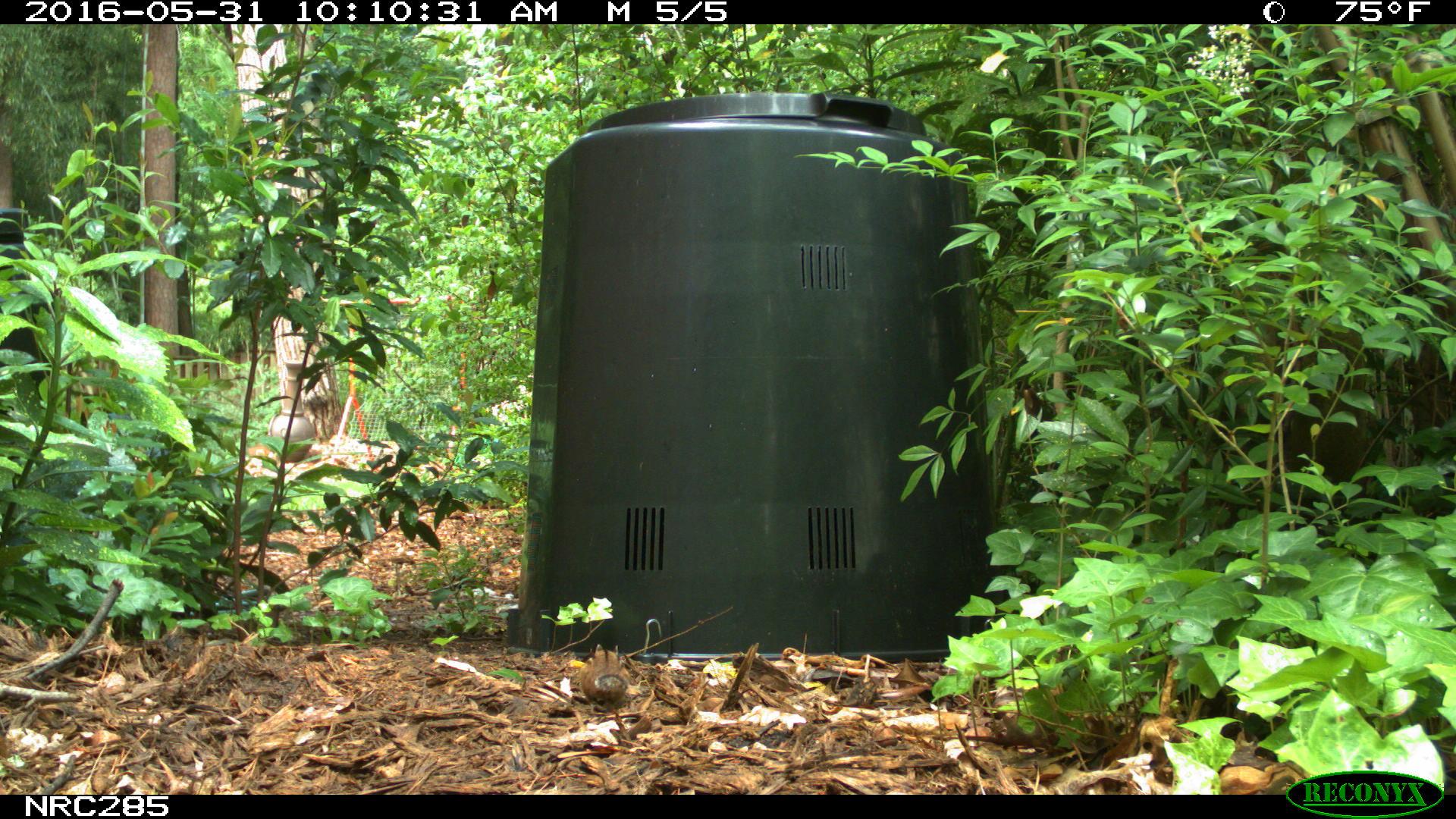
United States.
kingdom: Animalia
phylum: Chordata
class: Mammalia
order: Rodentia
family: Sciuridae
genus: Tamias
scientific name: Tamias striatus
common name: eastern chipmunk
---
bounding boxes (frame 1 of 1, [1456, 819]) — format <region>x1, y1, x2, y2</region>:
Eastern Chipmunk: <region>578, 645, 632, 705</region>